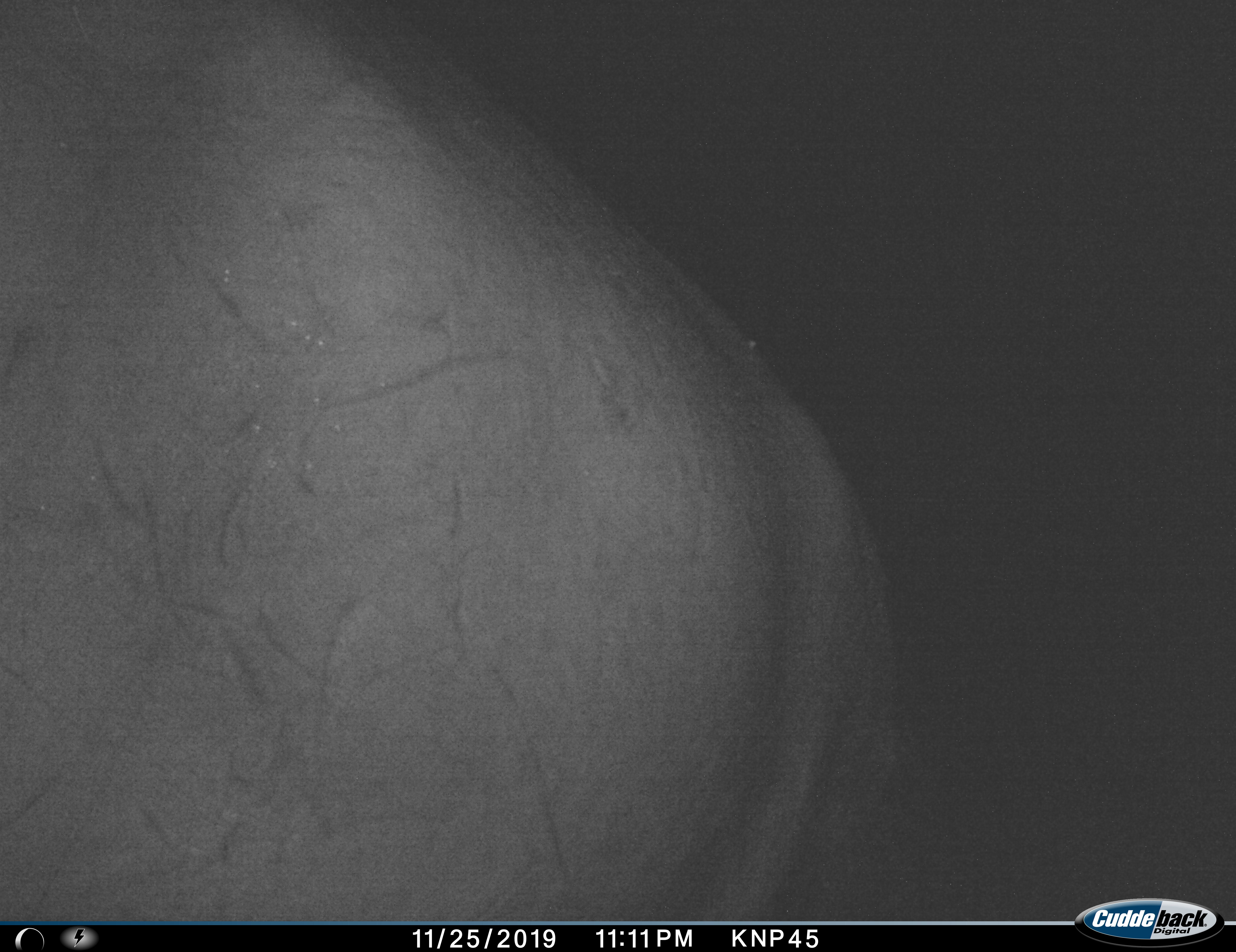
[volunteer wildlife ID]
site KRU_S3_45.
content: unidentified animal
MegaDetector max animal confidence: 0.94